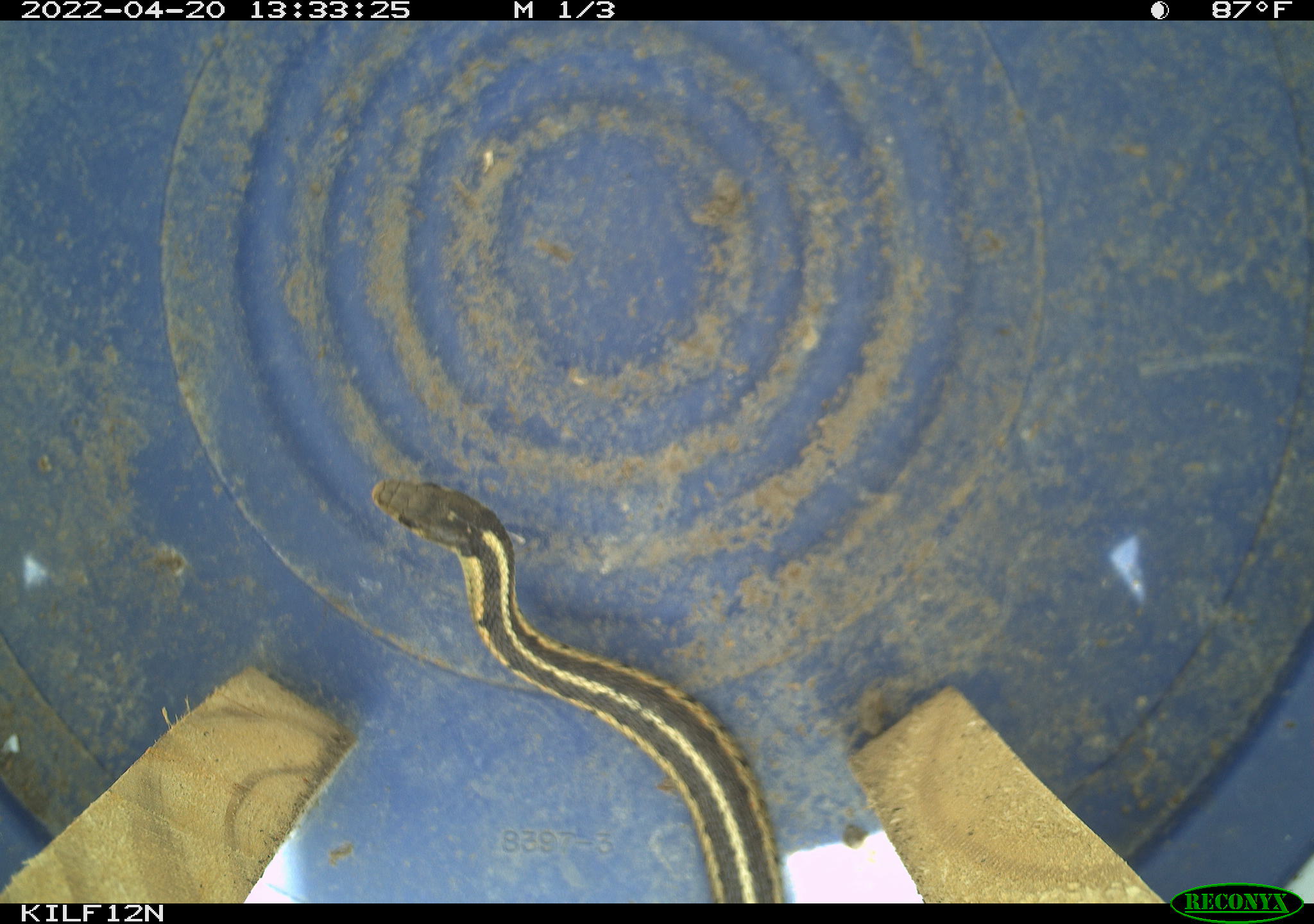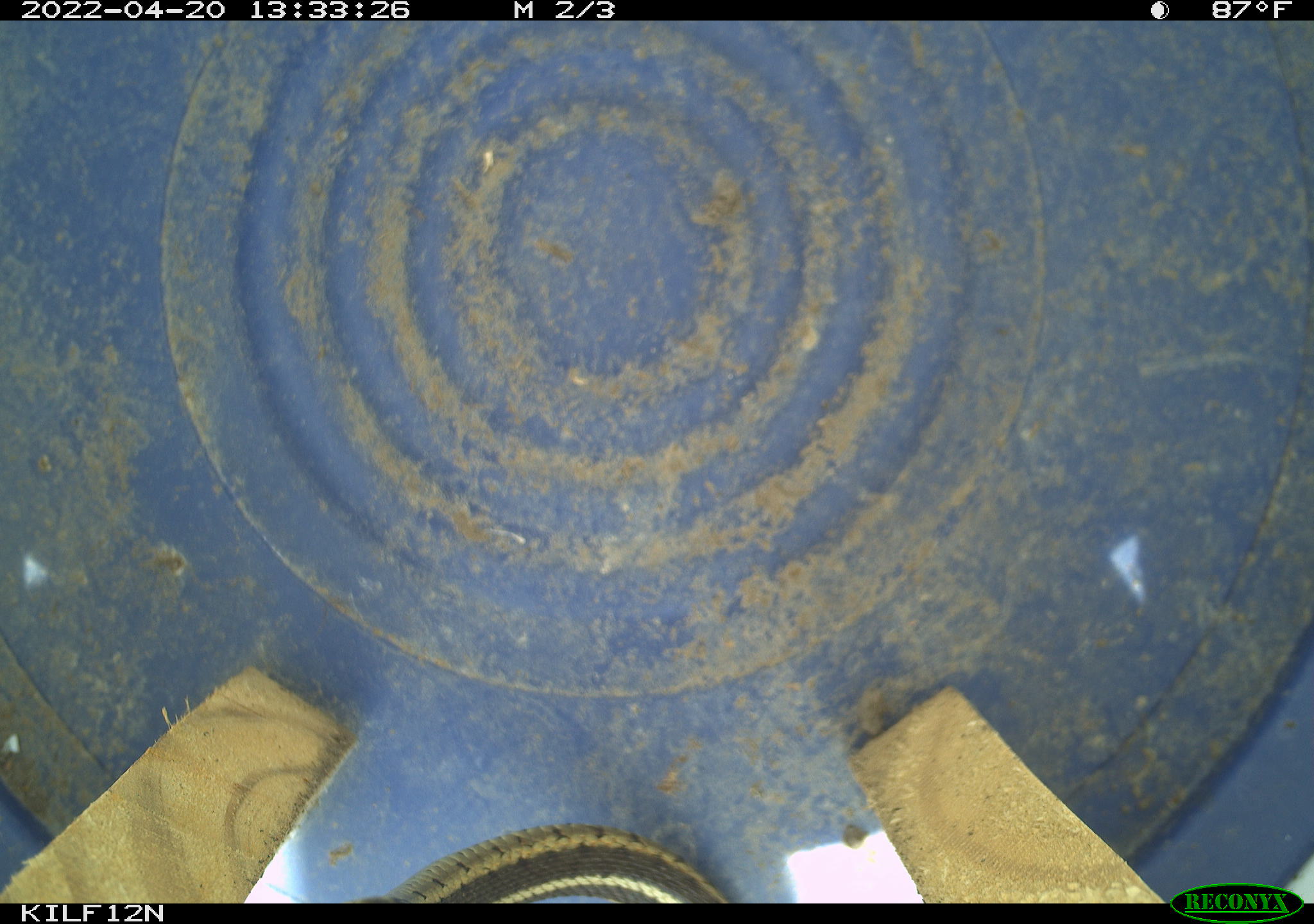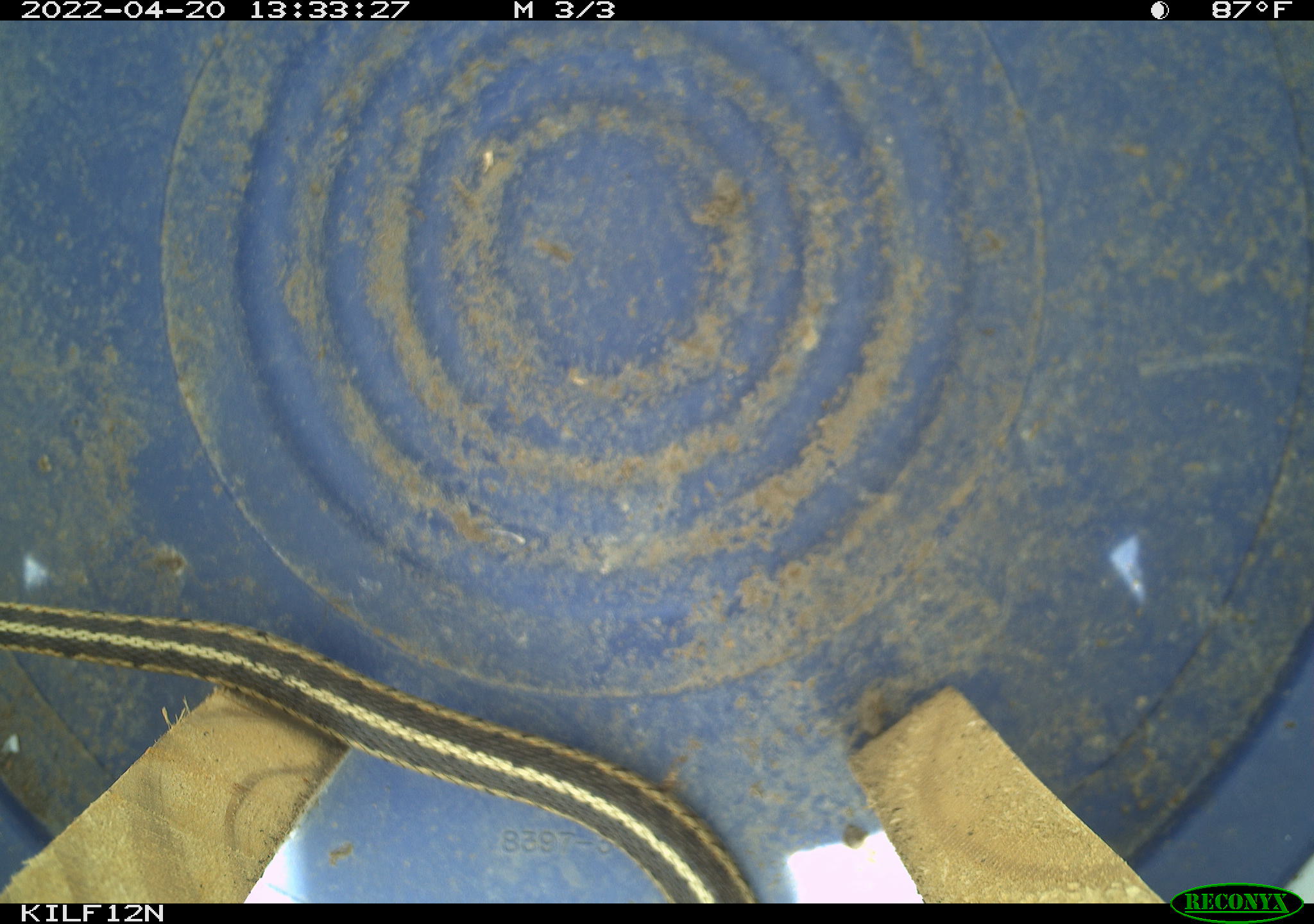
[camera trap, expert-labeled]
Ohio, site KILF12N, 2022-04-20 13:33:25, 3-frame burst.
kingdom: Animalia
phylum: Chordata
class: Reptilia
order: Squamata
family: Colubridae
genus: Thamnophis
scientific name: Thamnophis sirtalis sirtalis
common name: eastern gartersnake